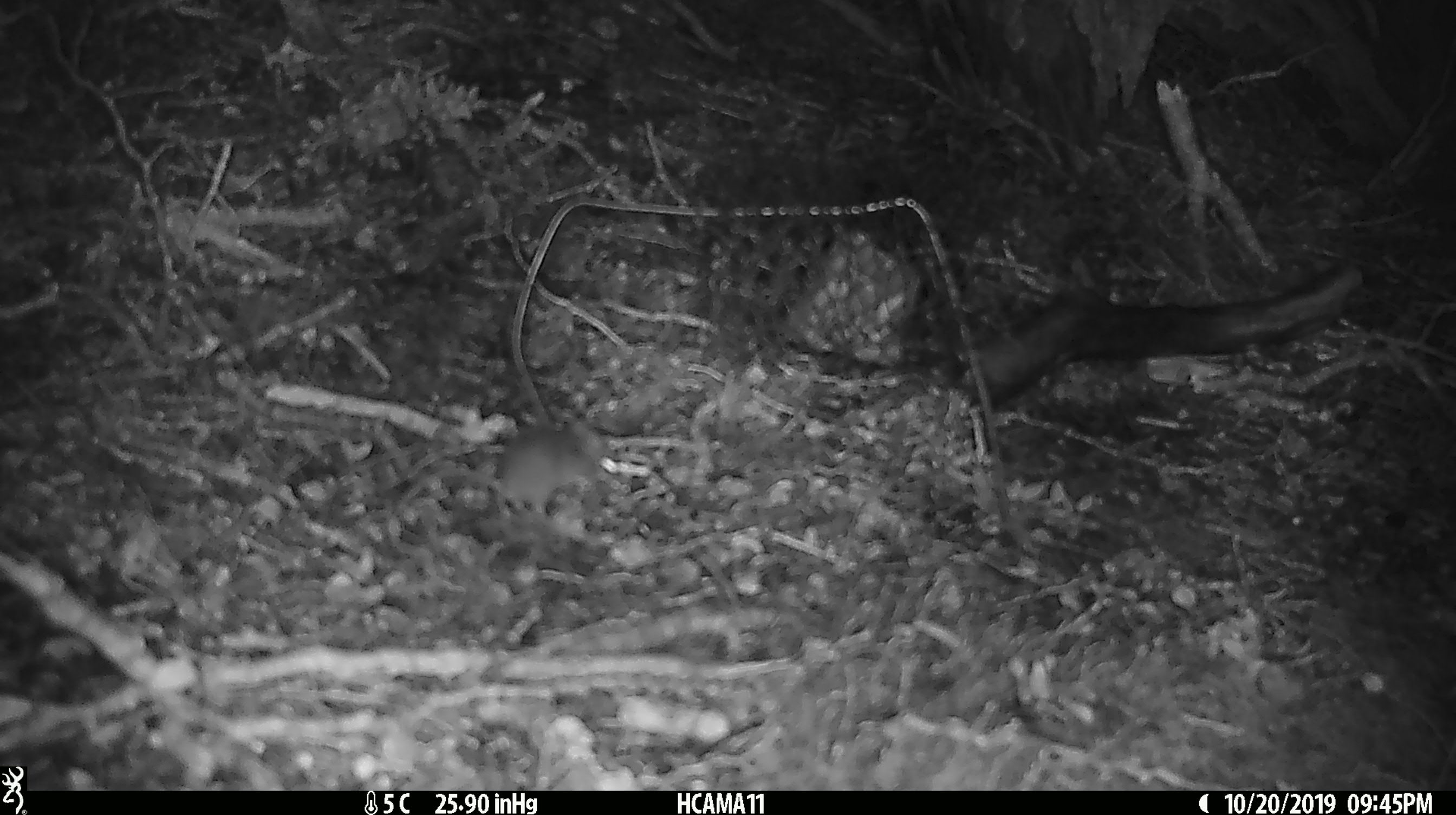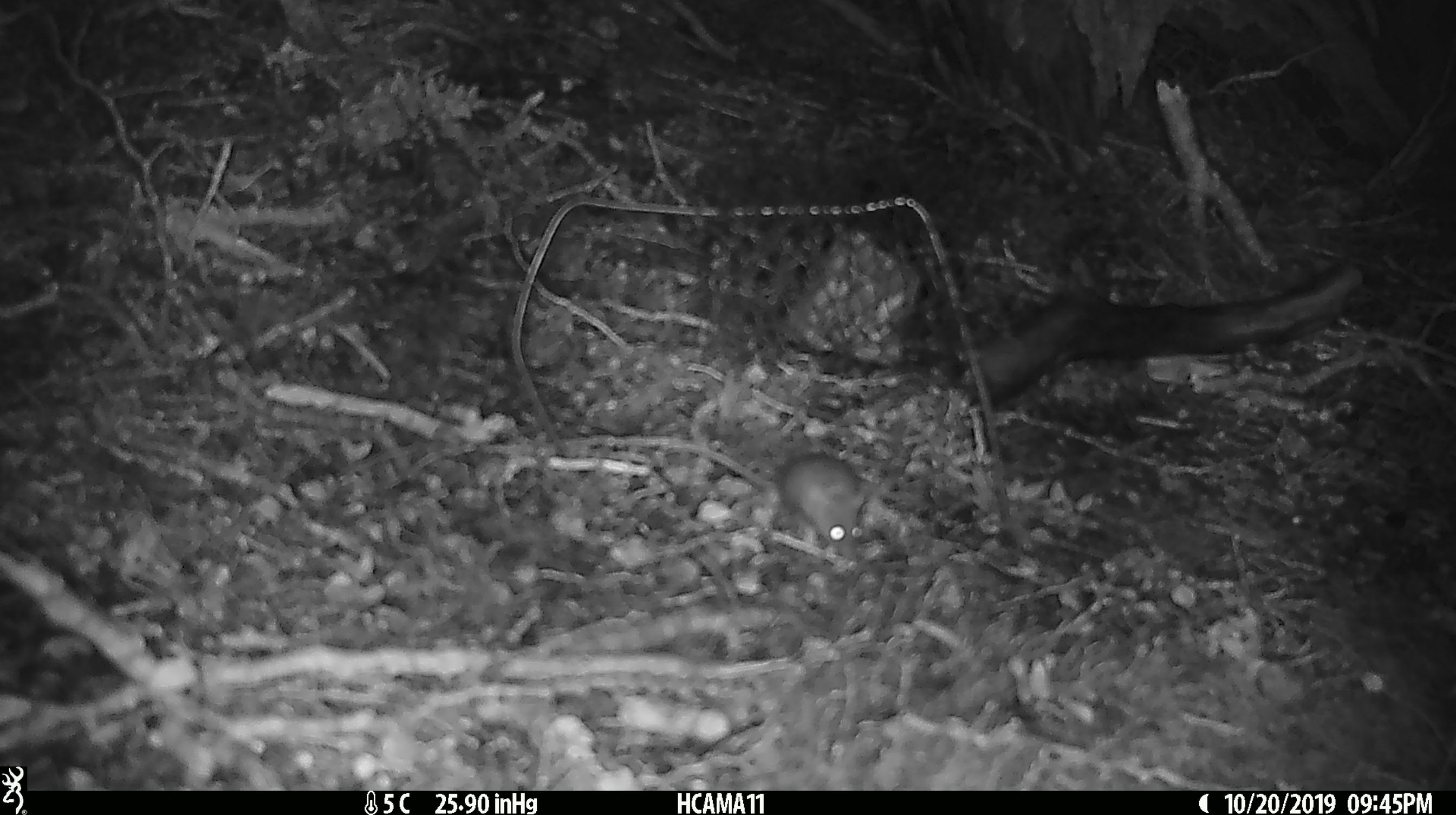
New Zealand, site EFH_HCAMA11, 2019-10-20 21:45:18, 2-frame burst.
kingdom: Animalia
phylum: Chordata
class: Mammalia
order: Rodentia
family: Muridae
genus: Mus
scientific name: Mus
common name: mouse